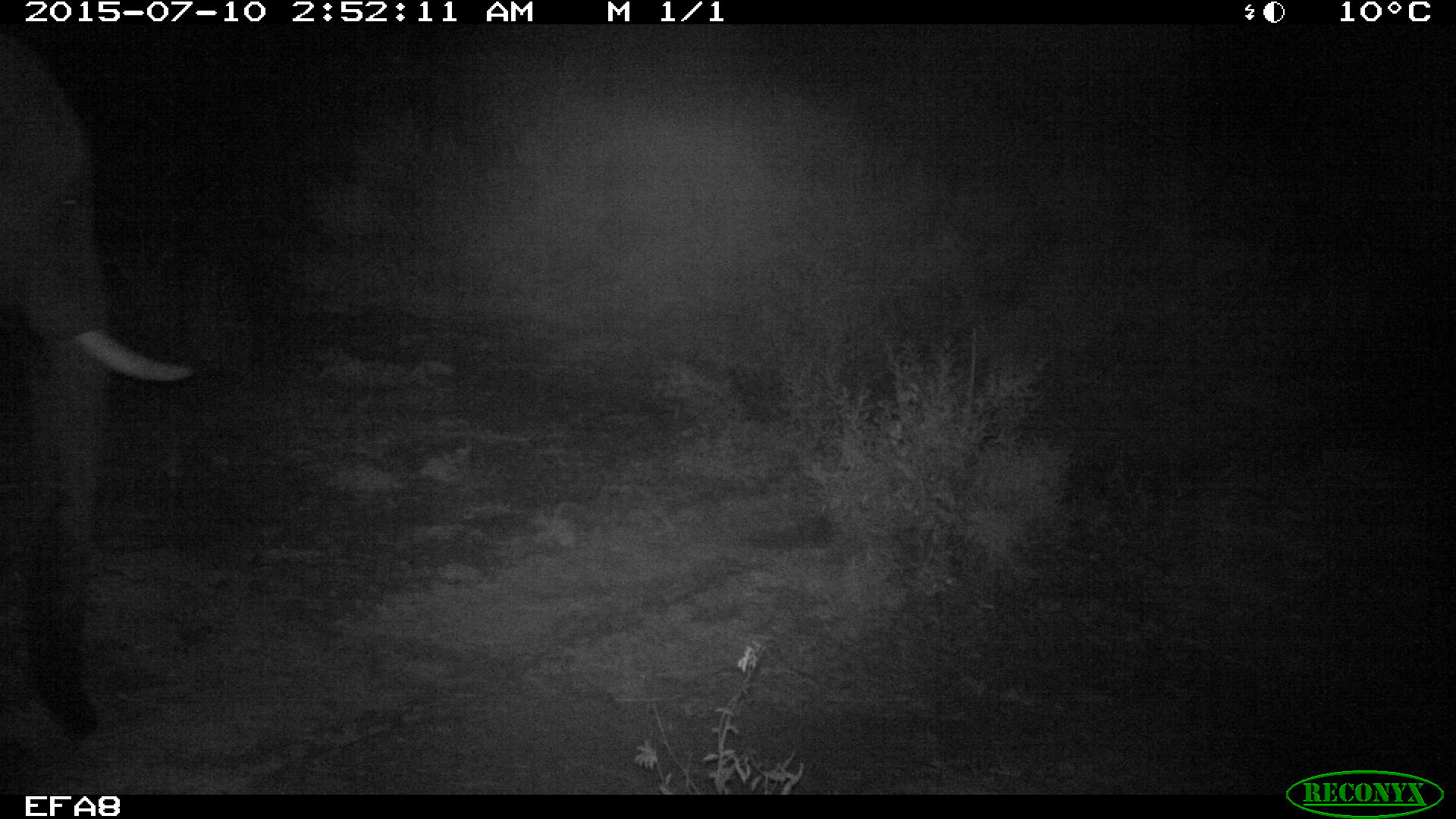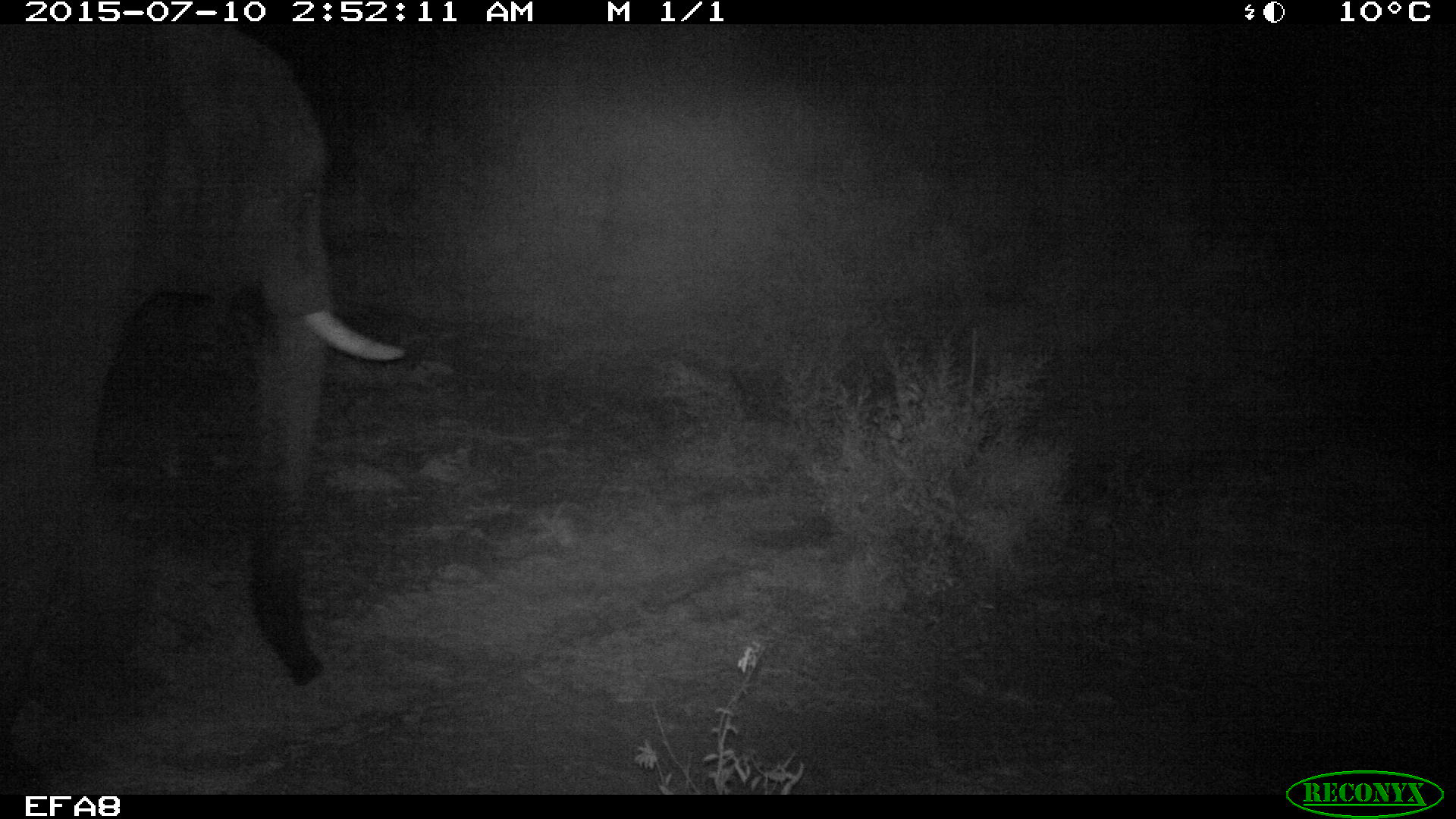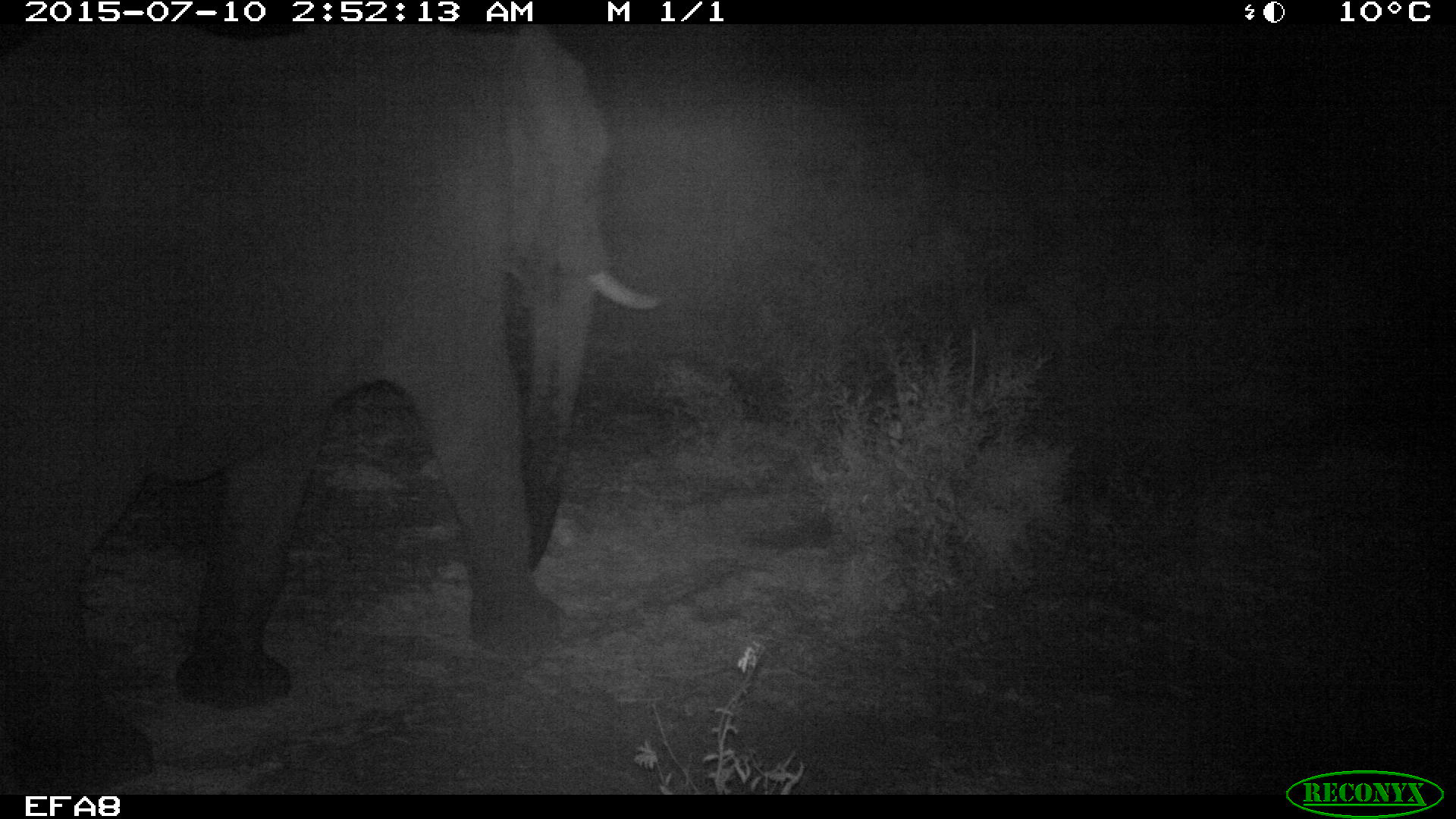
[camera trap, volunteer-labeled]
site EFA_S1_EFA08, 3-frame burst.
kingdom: Animalia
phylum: Chordata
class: Mammalia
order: Proboscidea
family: Elephantidae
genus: Loxodonta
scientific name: Loxodonta africana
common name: african bush elephant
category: elephant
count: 1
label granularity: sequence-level